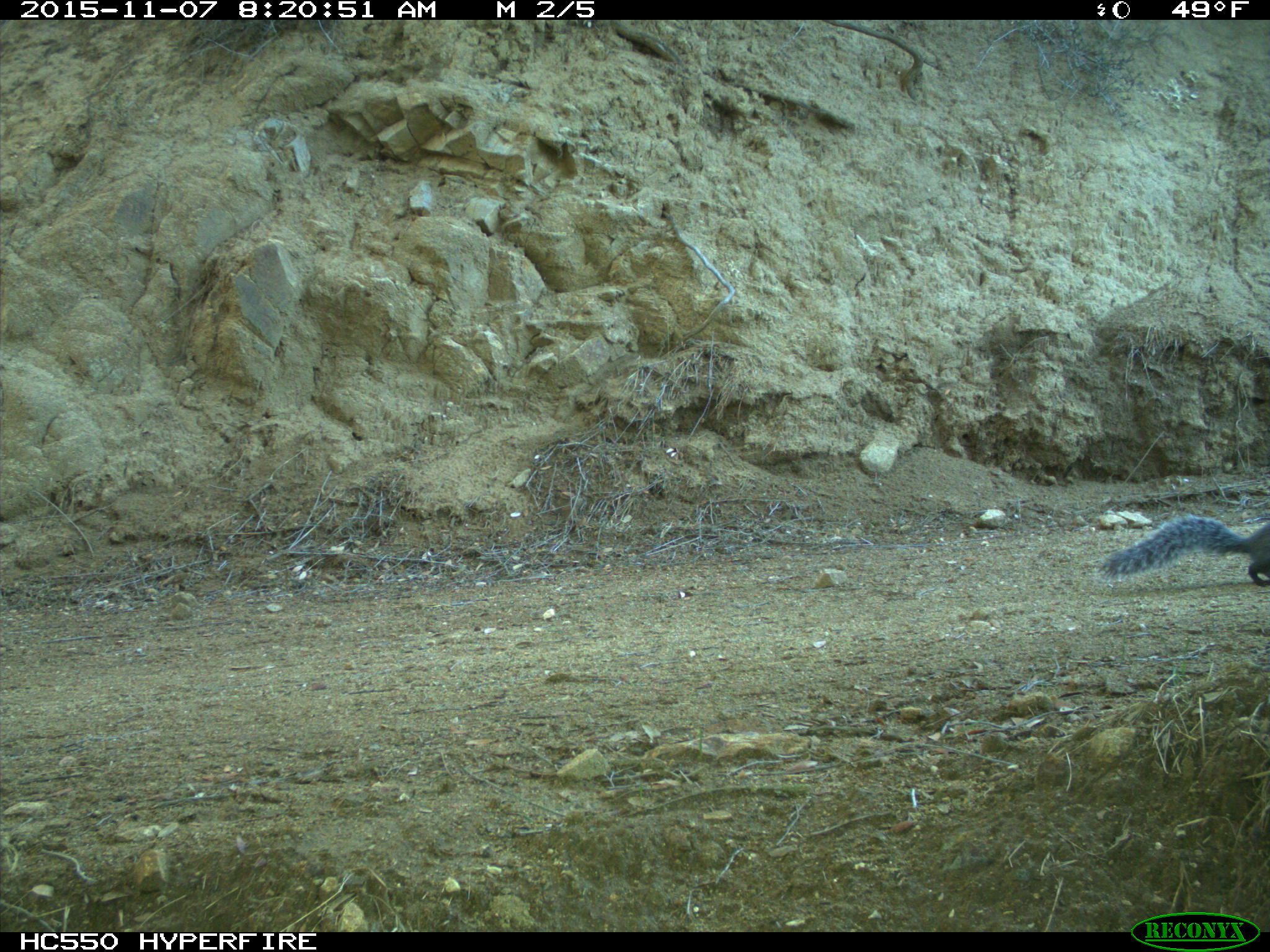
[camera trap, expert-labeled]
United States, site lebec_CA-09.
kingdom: Animalia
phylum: Chordata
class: Mammalia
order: Rodentia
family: Sciuridae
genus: Sciurus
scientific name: Sciurus carolinensis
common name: eastern gray squirrel